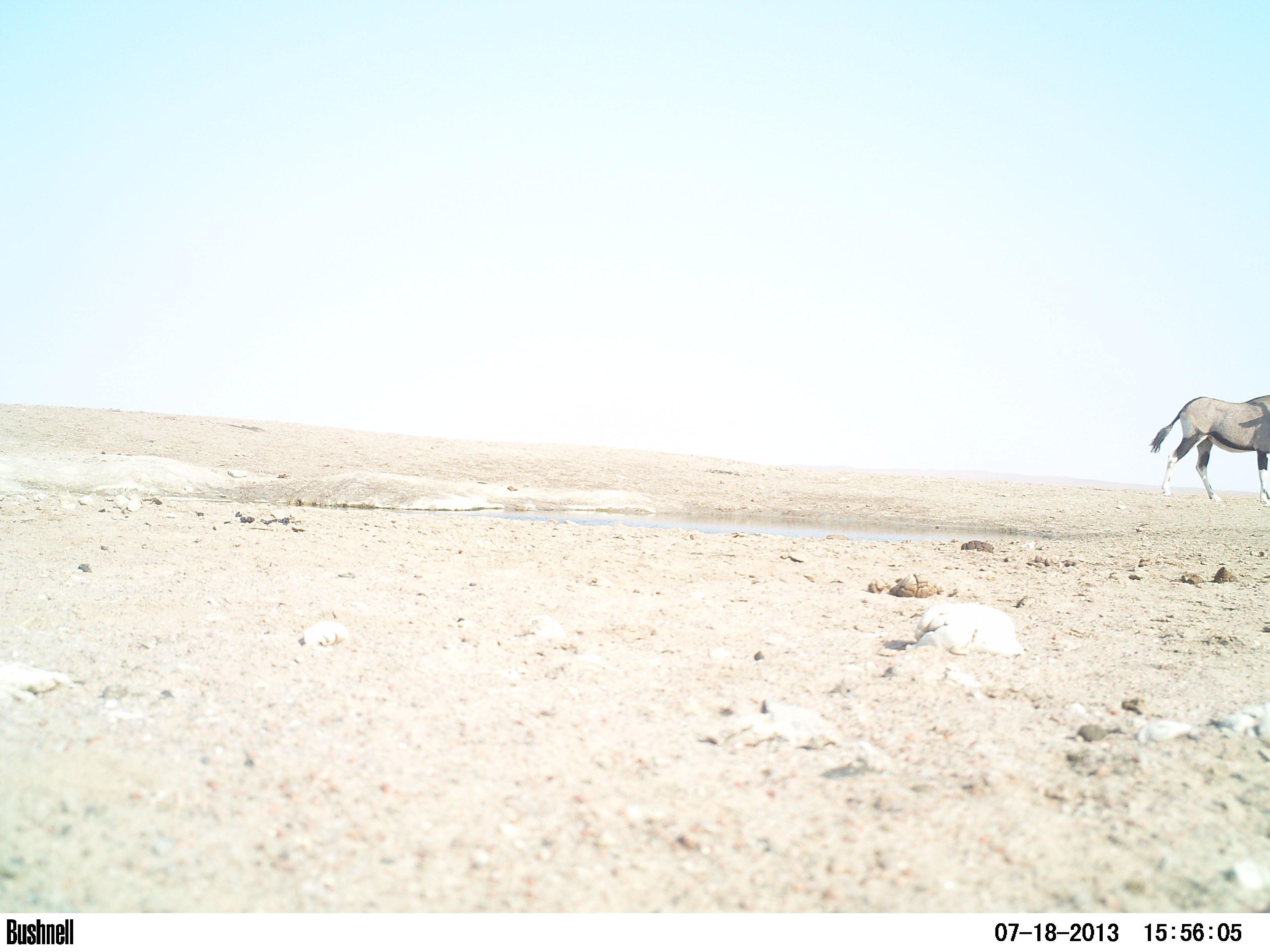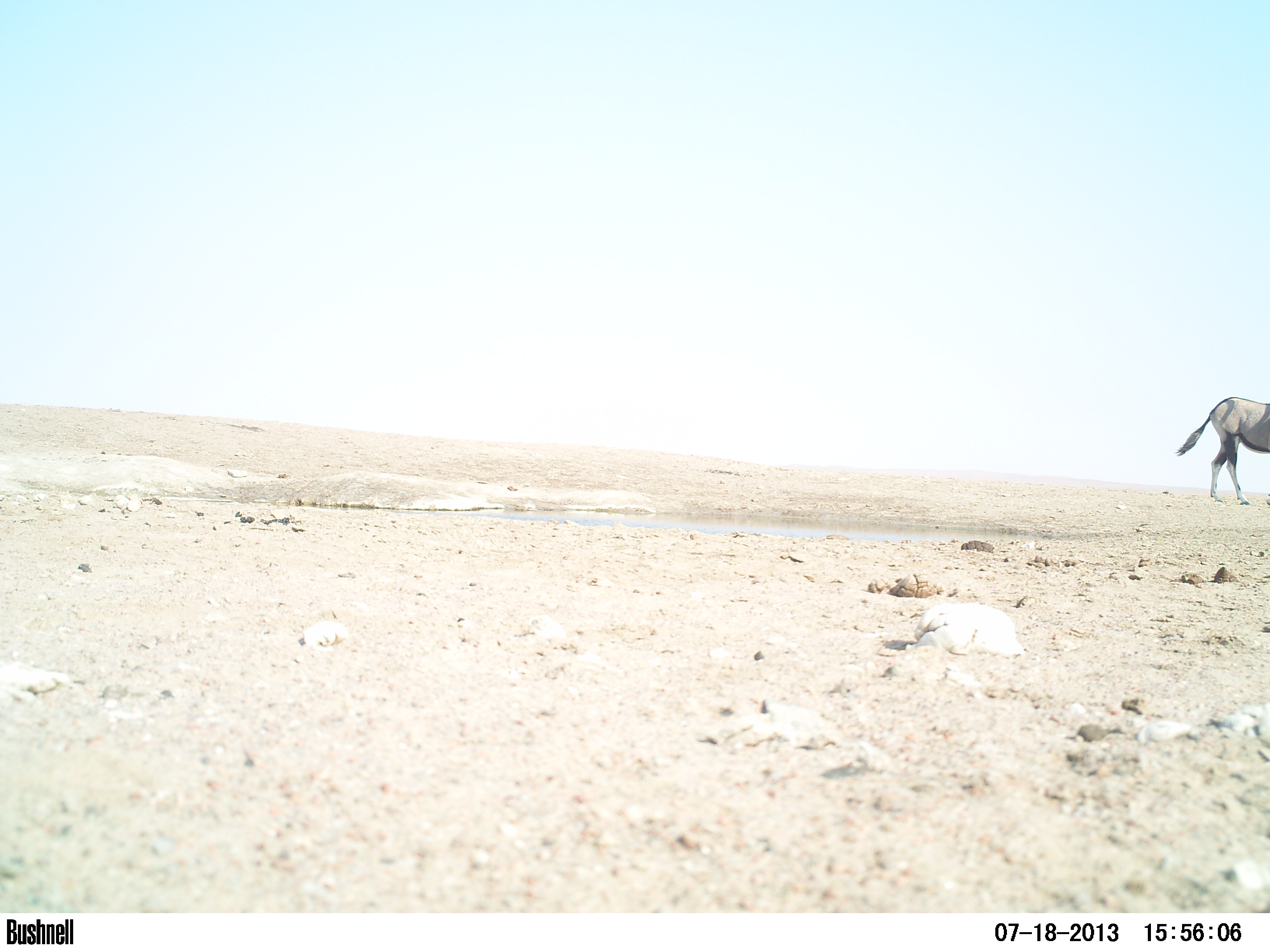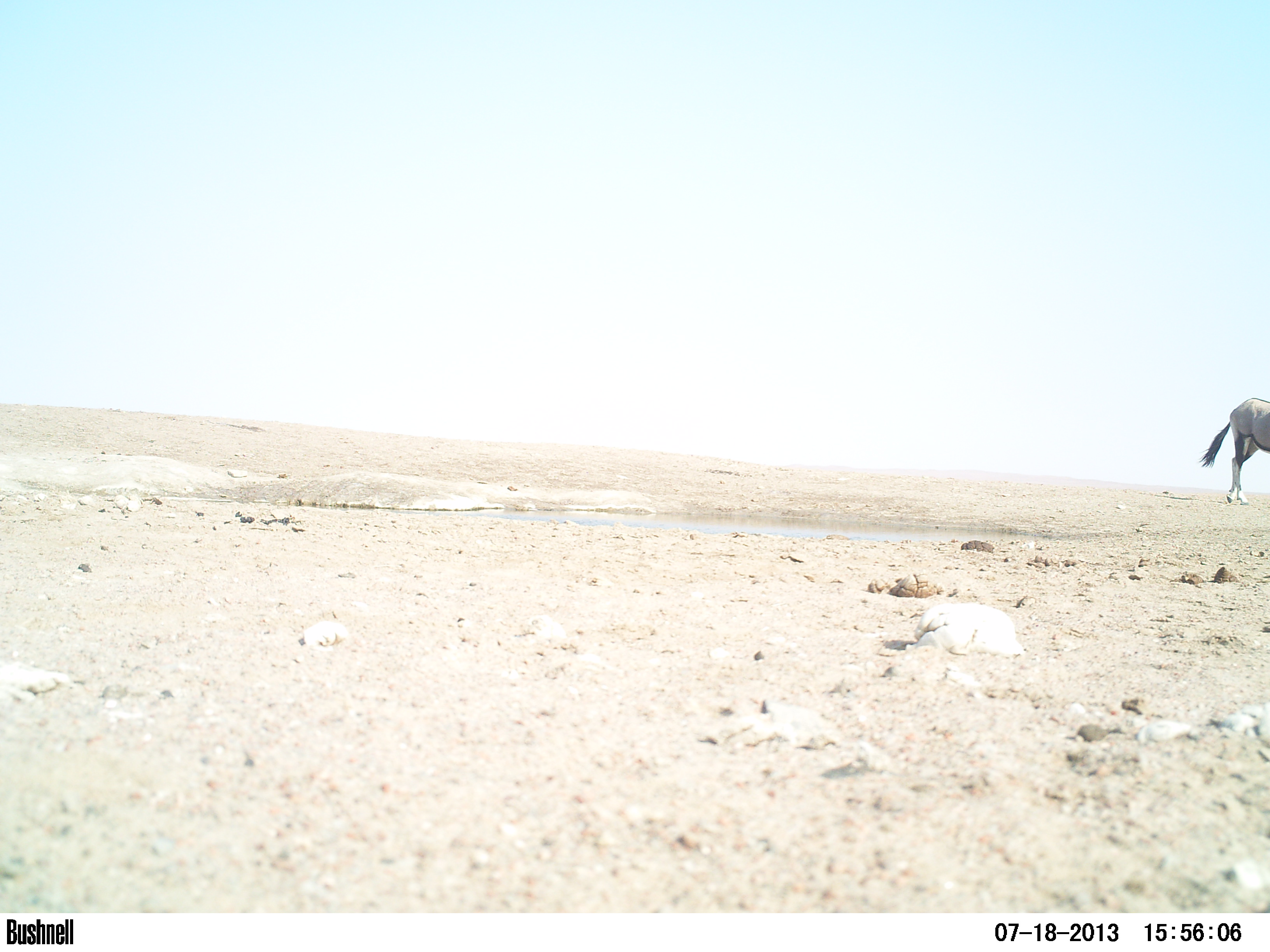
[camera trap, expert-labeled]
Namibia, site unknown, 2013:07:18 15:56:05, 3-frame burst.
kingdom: Animalia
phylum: Chordata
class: Mammalia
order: Artiodactyla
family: Bovidae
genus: Oryx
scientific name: Oryx gazella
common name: gemsbok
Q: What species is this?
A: Oryx gazella (gemsbok).